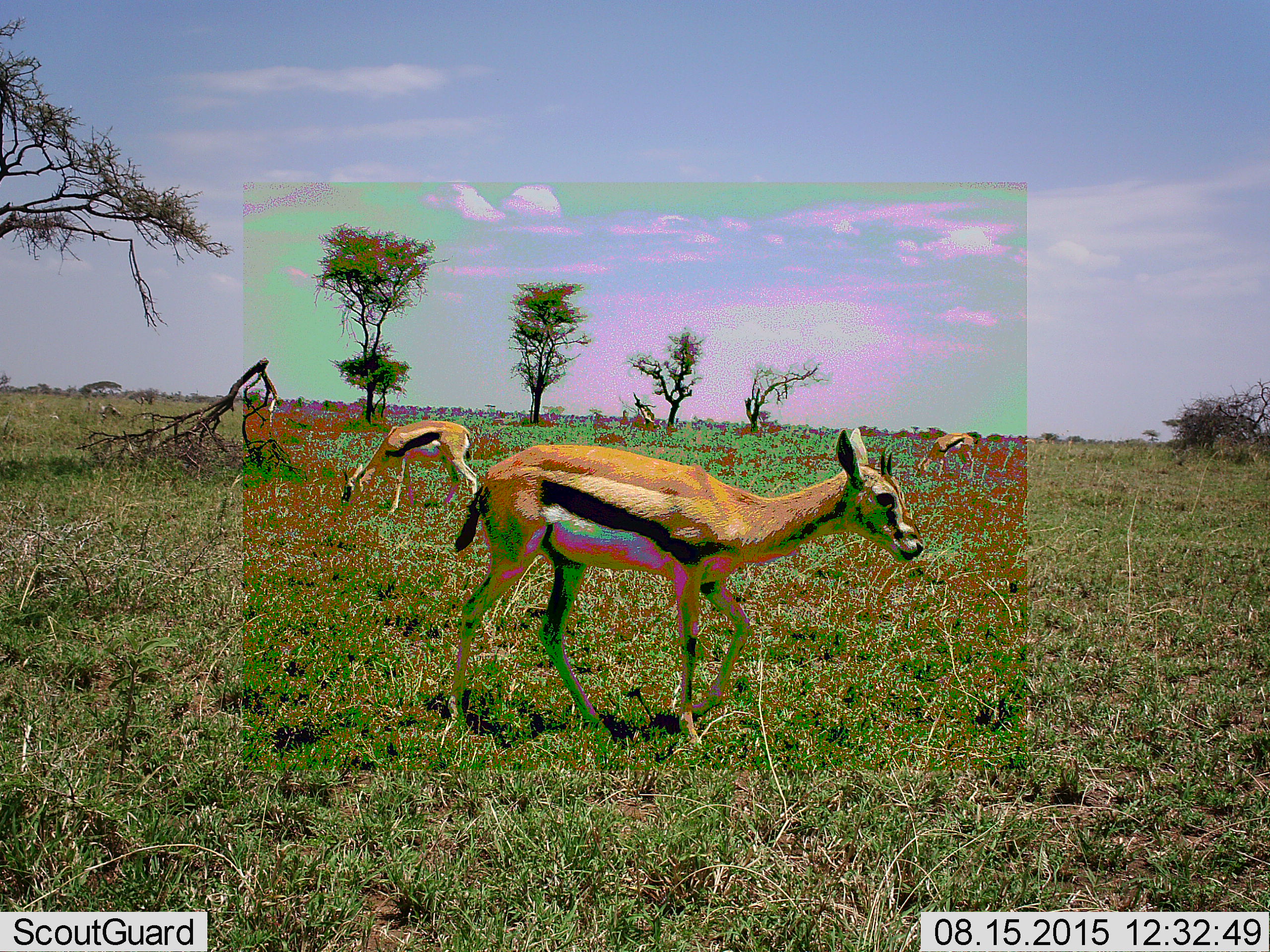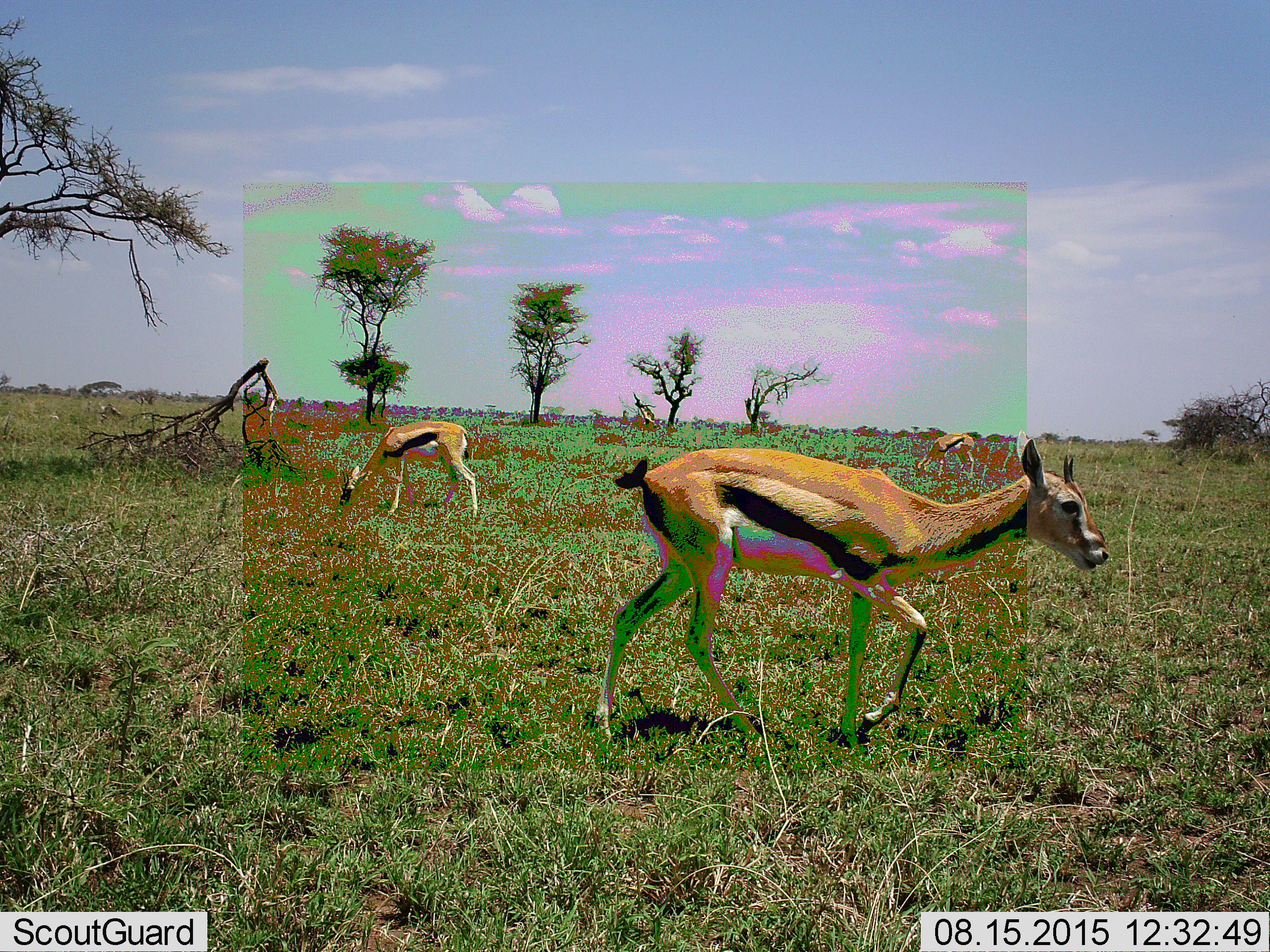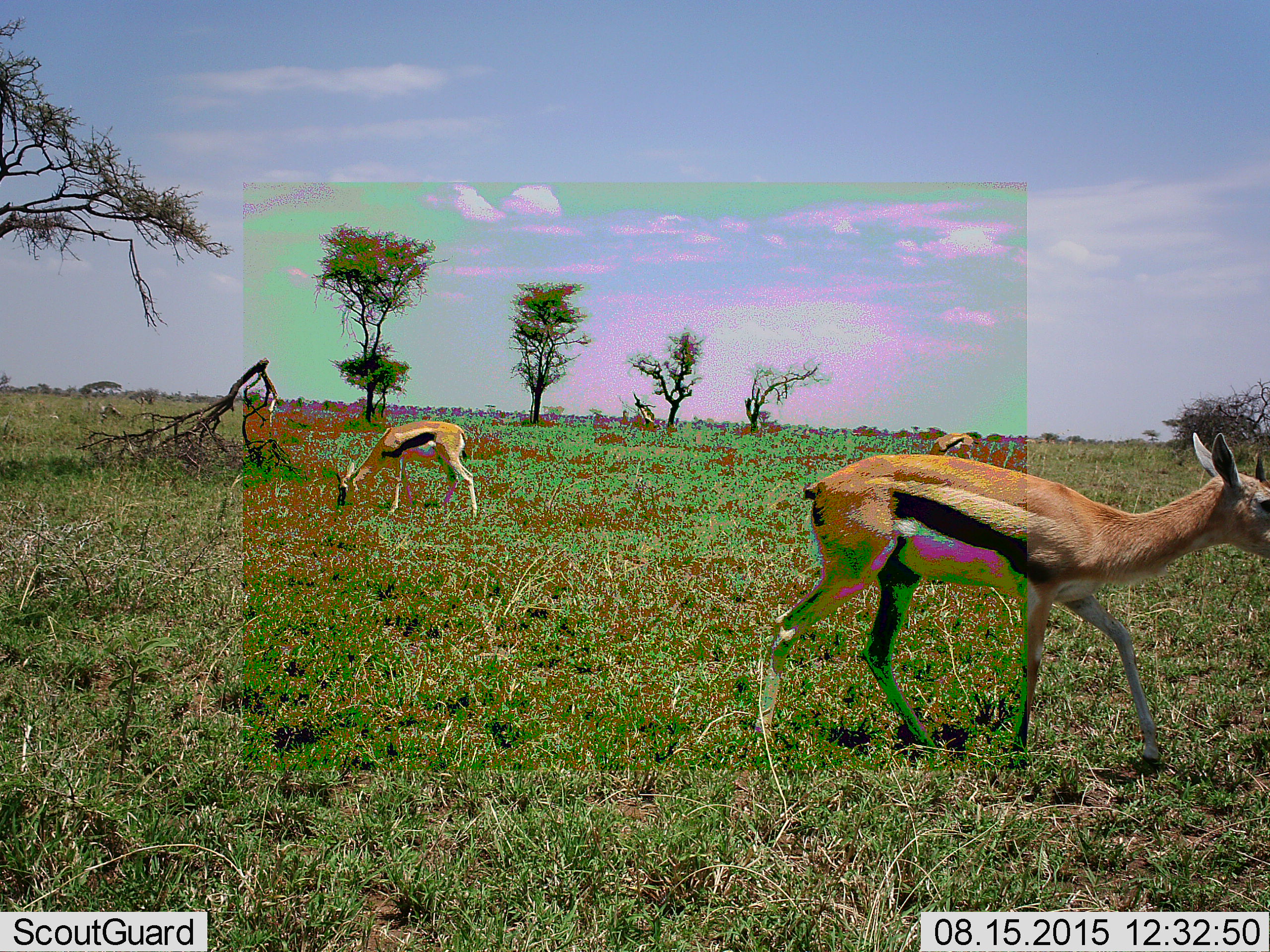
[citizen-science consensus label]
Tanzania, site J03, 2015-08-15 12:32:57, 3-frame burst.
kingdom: Animalia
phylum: Chordata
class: Mammalia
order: Artiodactyla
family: Bovidae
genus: Eudorcas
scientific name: Eudorcas thomsonii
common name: thomson's gazelle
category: gazellethomsons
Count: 3.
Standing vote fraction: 20%.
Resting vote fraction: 10%.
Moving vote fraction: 80%.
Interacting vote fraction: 0%.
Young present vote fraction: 0%.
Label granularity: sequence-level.